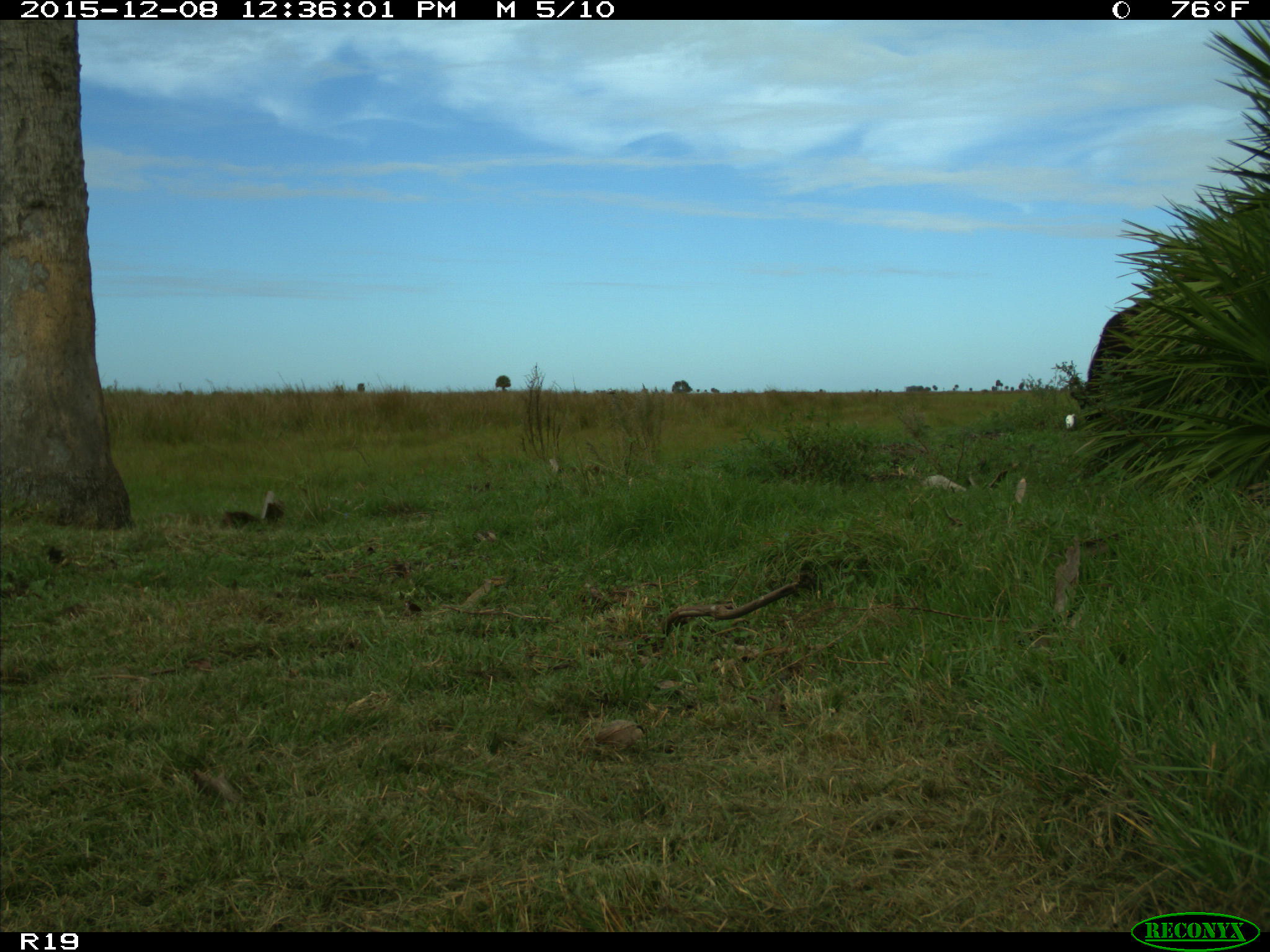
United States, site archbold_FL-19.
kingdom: Animalia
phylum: Chordata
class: Mammalia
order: Artiodactyla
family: Bovidae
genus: Bos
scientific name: Bos taurus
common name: domestic cow